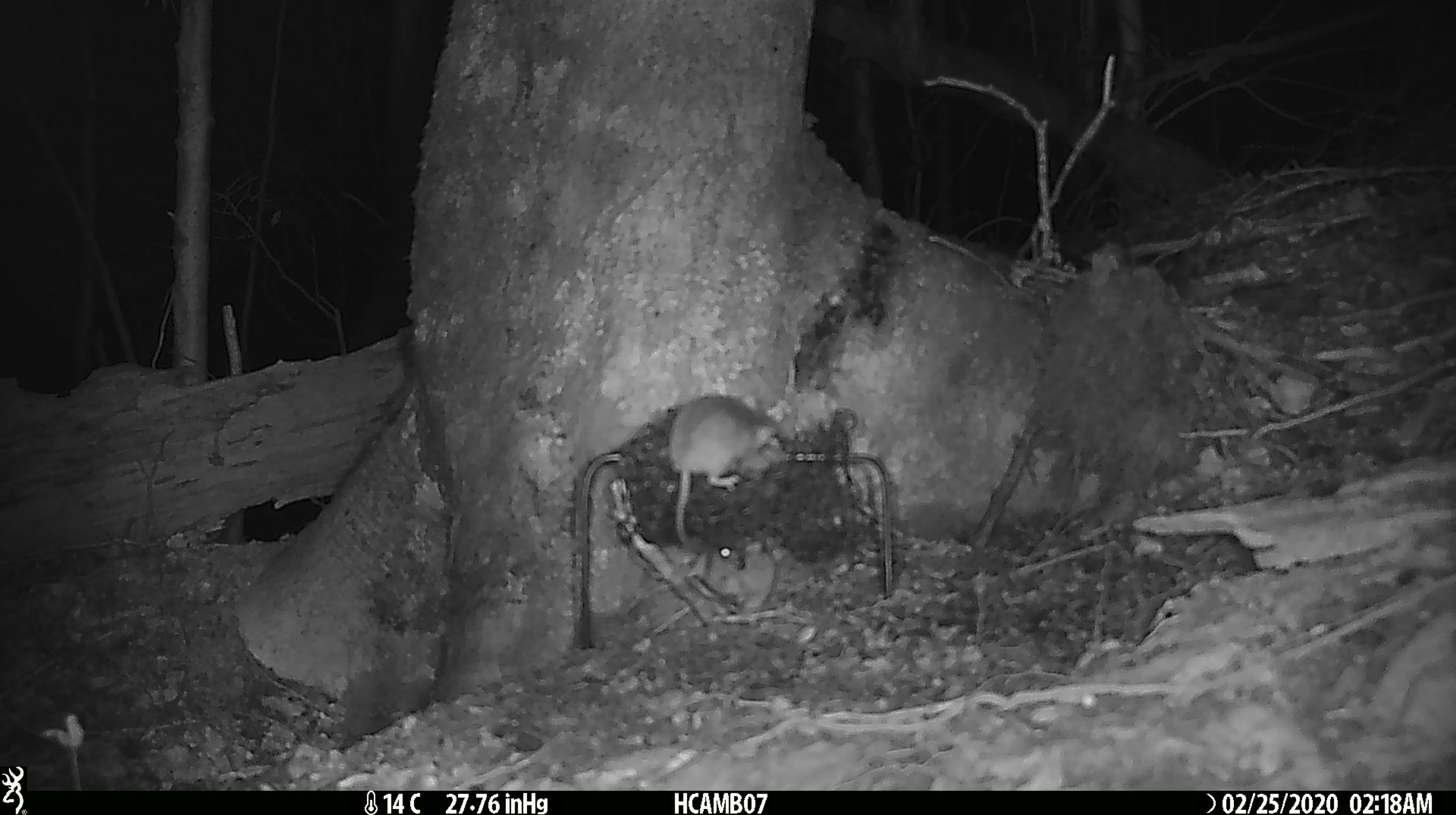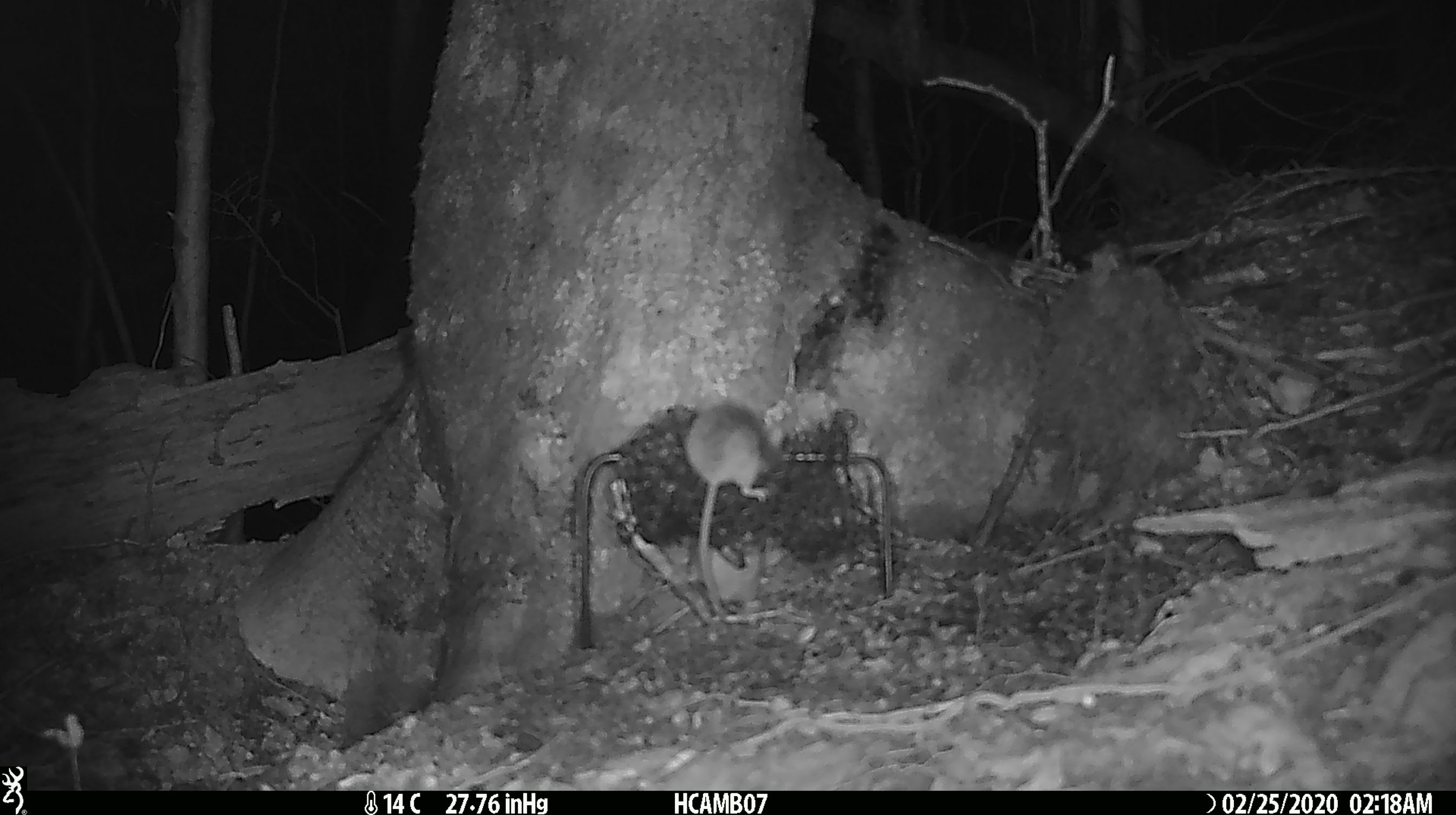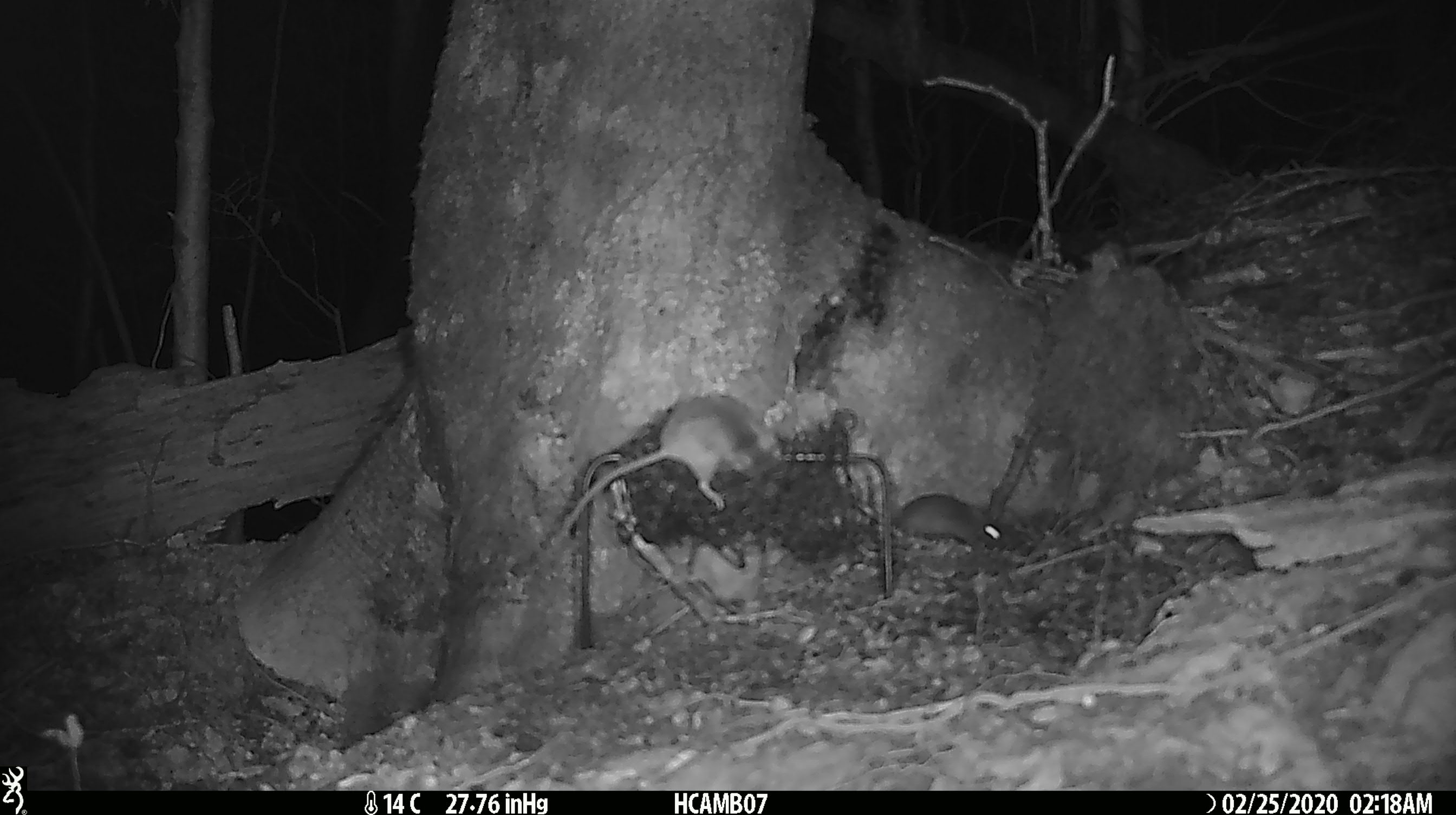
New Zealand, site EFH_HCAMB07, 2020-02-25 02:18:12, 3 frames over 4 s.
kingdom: Animalia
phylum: Chordata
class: Mammalia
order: Rodentia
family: Muridae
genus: Mus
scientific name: Mus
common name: mouse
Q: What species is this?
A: Mouse (Mus).